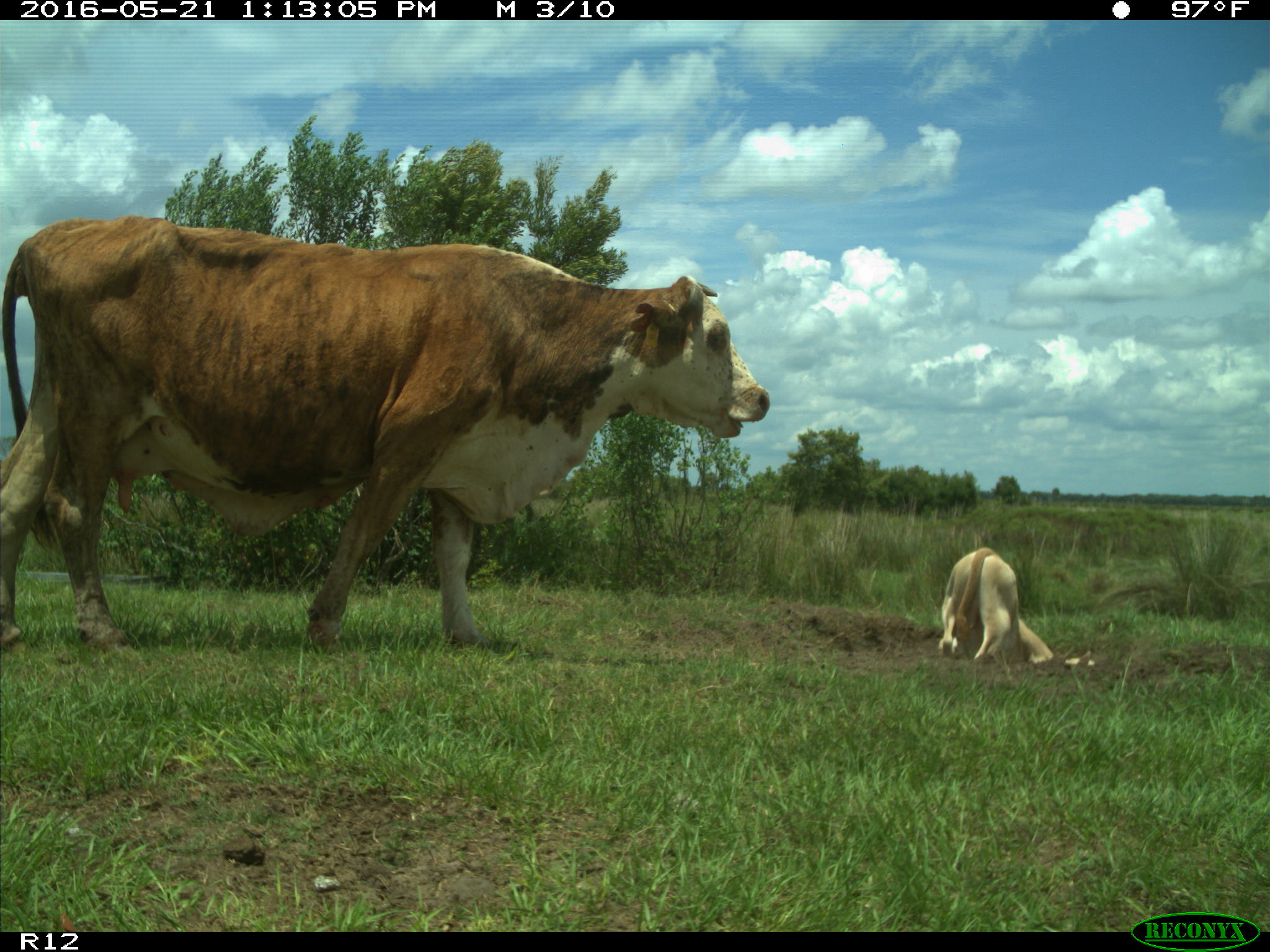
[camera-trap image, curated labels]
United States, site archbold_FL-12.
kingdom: Animalia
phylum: Chordata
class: Mammalia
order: Artiodactyla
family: Bovidae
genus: Bos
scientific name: Bos taurus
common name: domestic cow